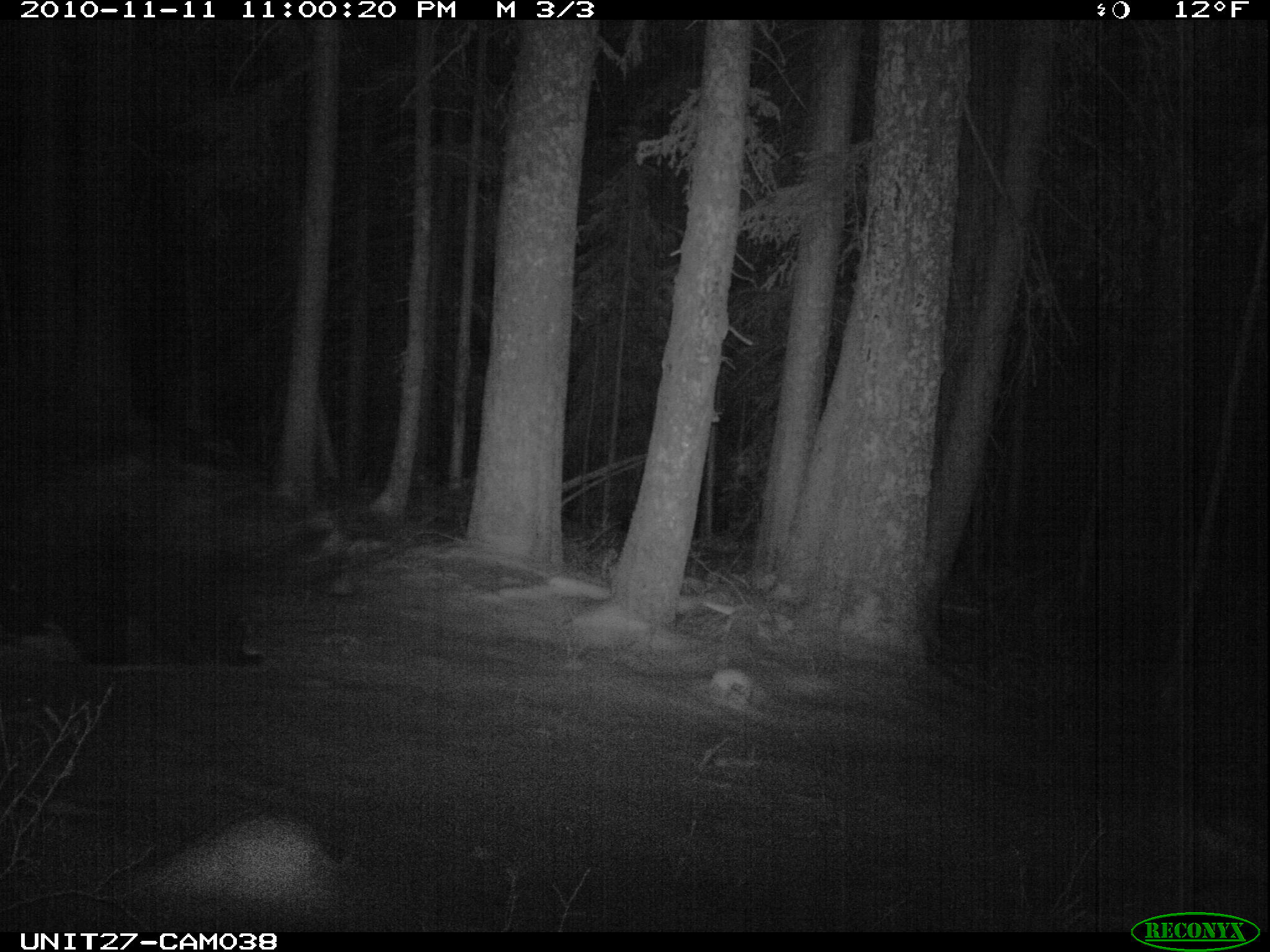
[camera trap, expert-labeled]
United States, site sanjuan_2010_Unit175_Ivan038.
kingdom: Animalia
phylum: Chordata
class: Mammalia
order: Carnivora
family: Ursidae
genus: Ursus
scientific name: Ursus americanus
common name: american black bear